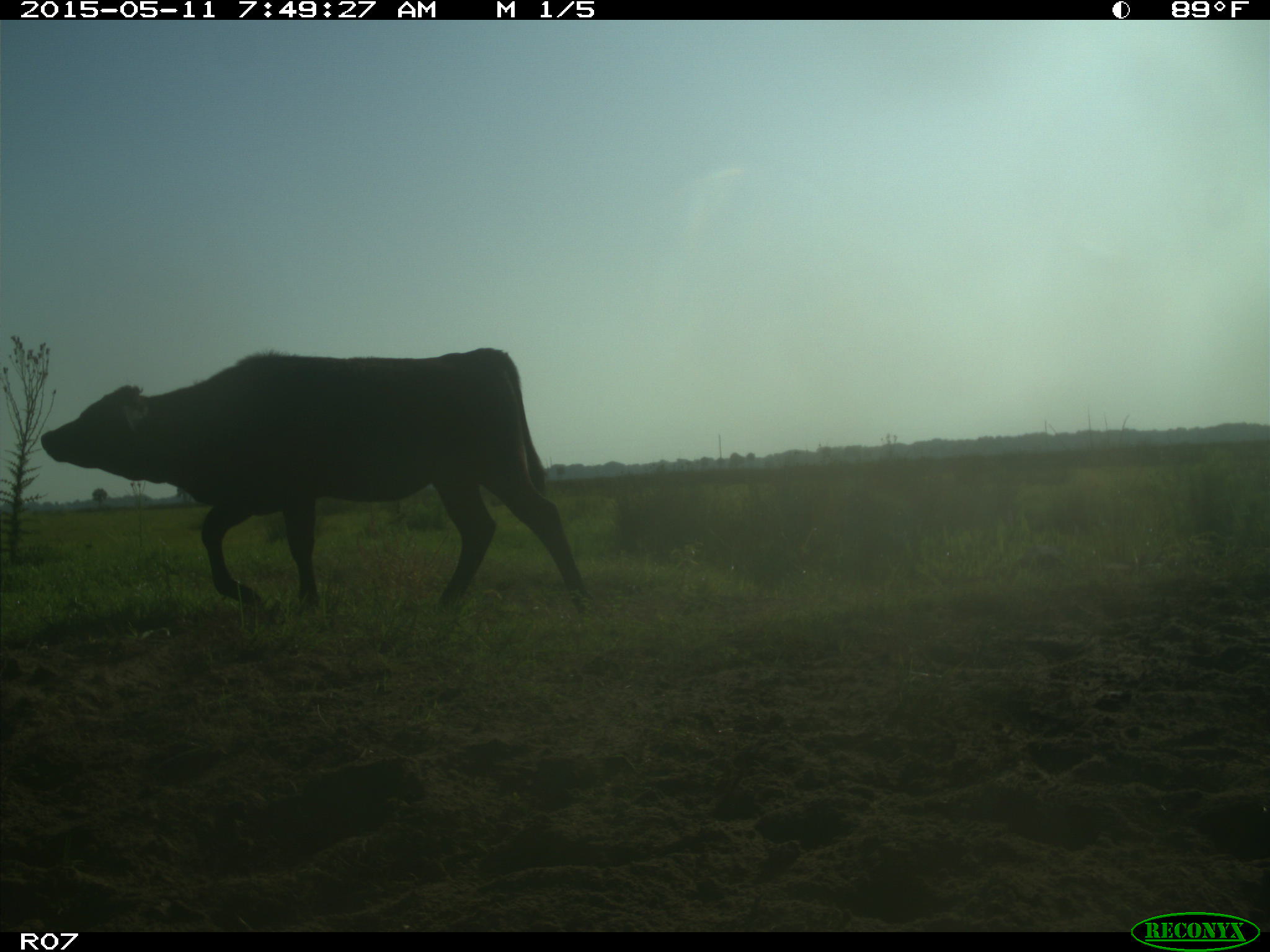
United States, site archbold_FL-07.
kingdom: Animalia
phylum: Chordata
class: Mammalia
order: Artiodactyla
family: Bovidae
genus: Bos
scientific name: Bos taurus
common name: domestic cow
Bos taurus (domestic cow).